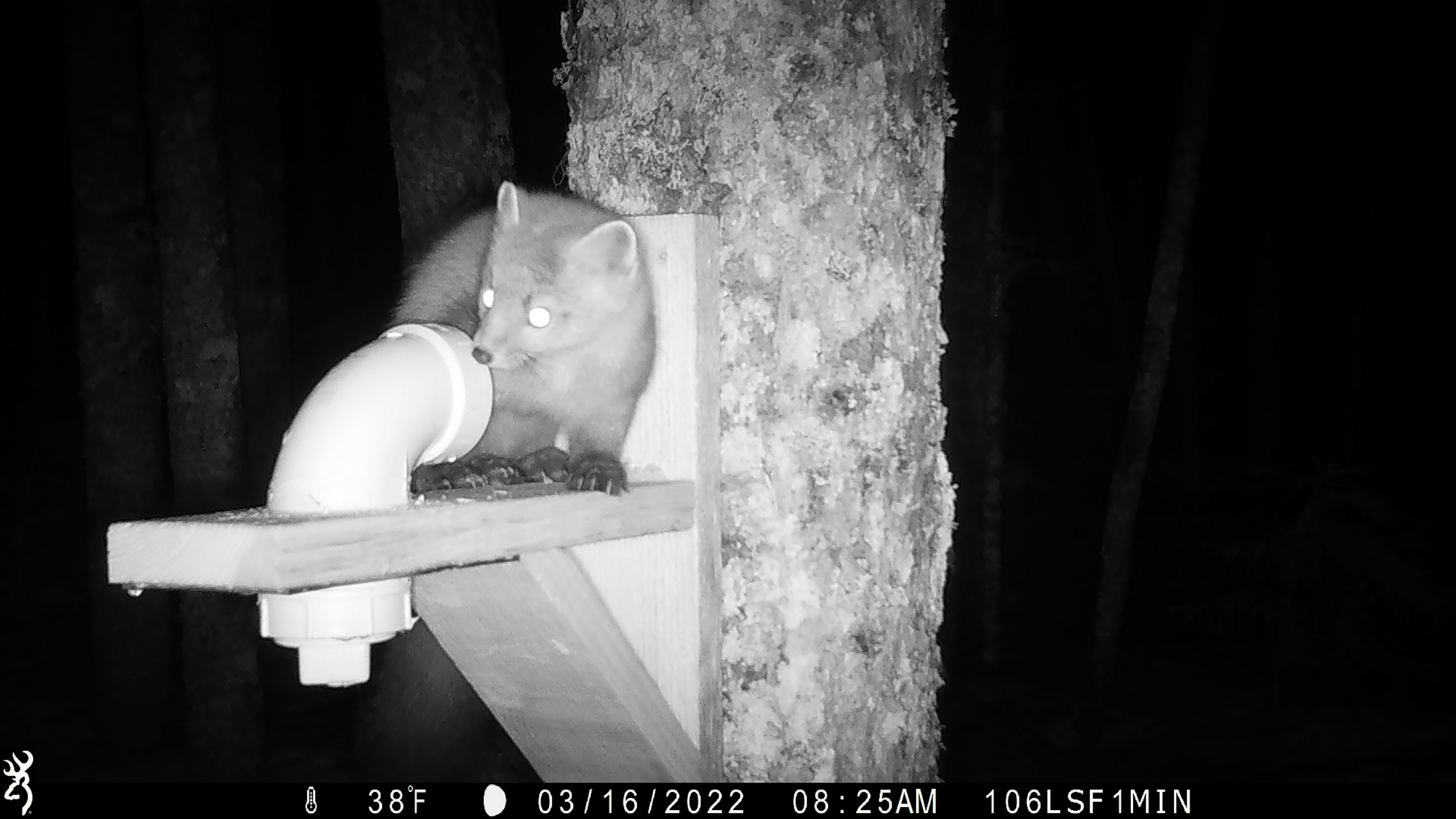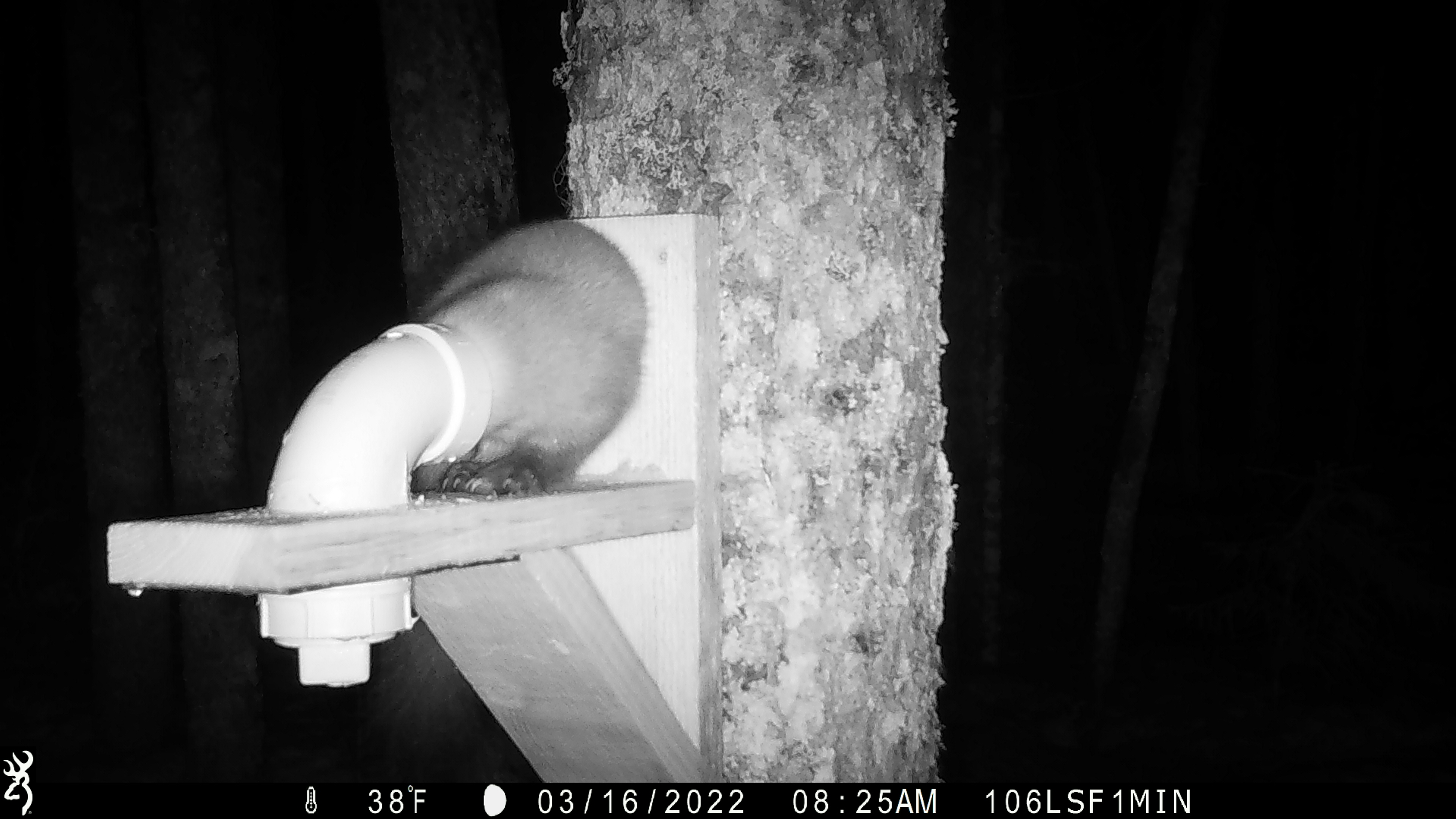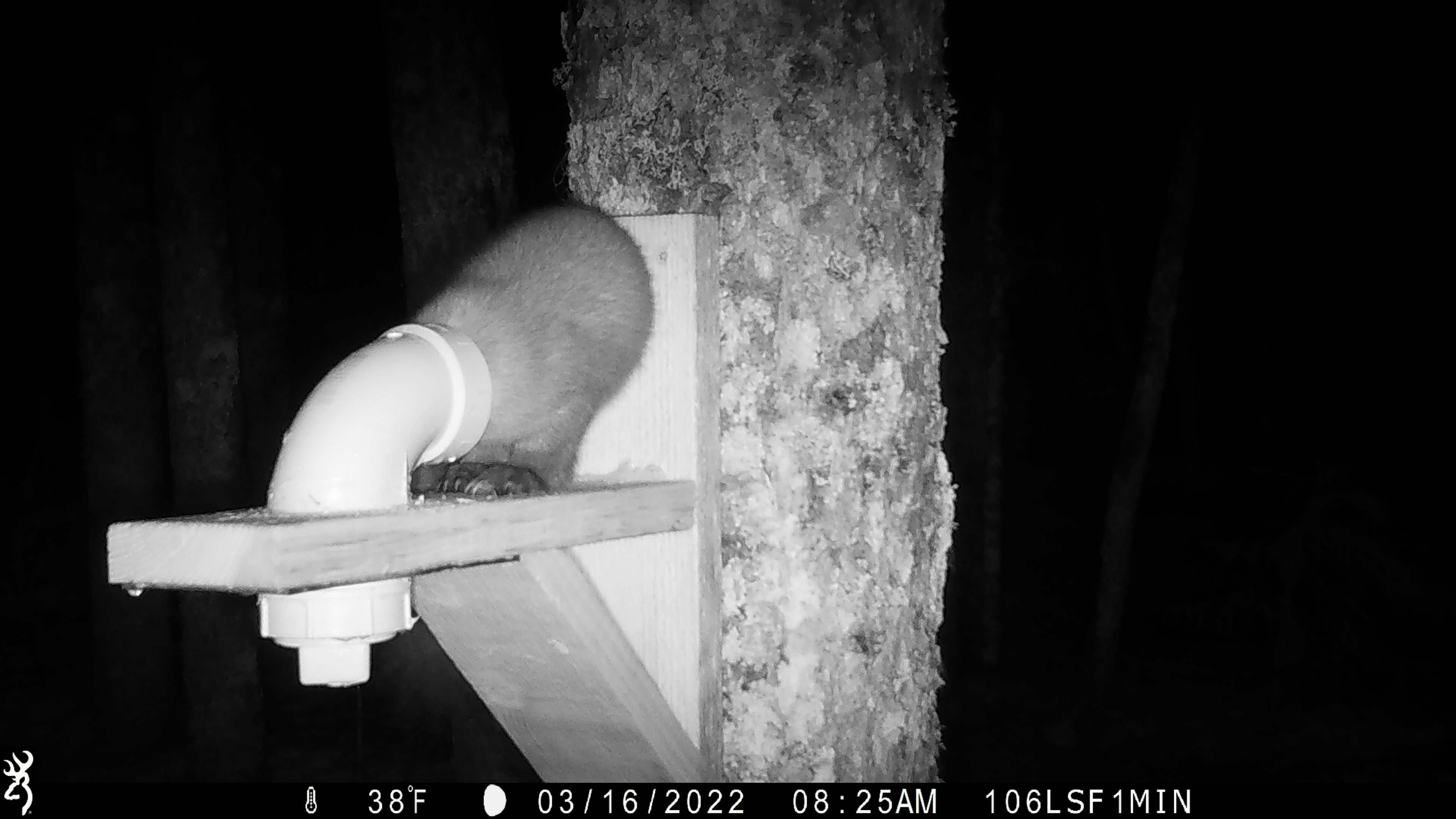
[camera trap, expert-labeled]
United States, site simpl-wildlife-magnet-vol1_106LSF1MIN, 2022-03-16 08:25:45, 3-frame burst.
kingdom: Animalia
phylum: Chordata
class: Mammalia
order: Carnivora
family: Mustelidae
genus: Martes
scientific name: Martes americana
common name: american marten